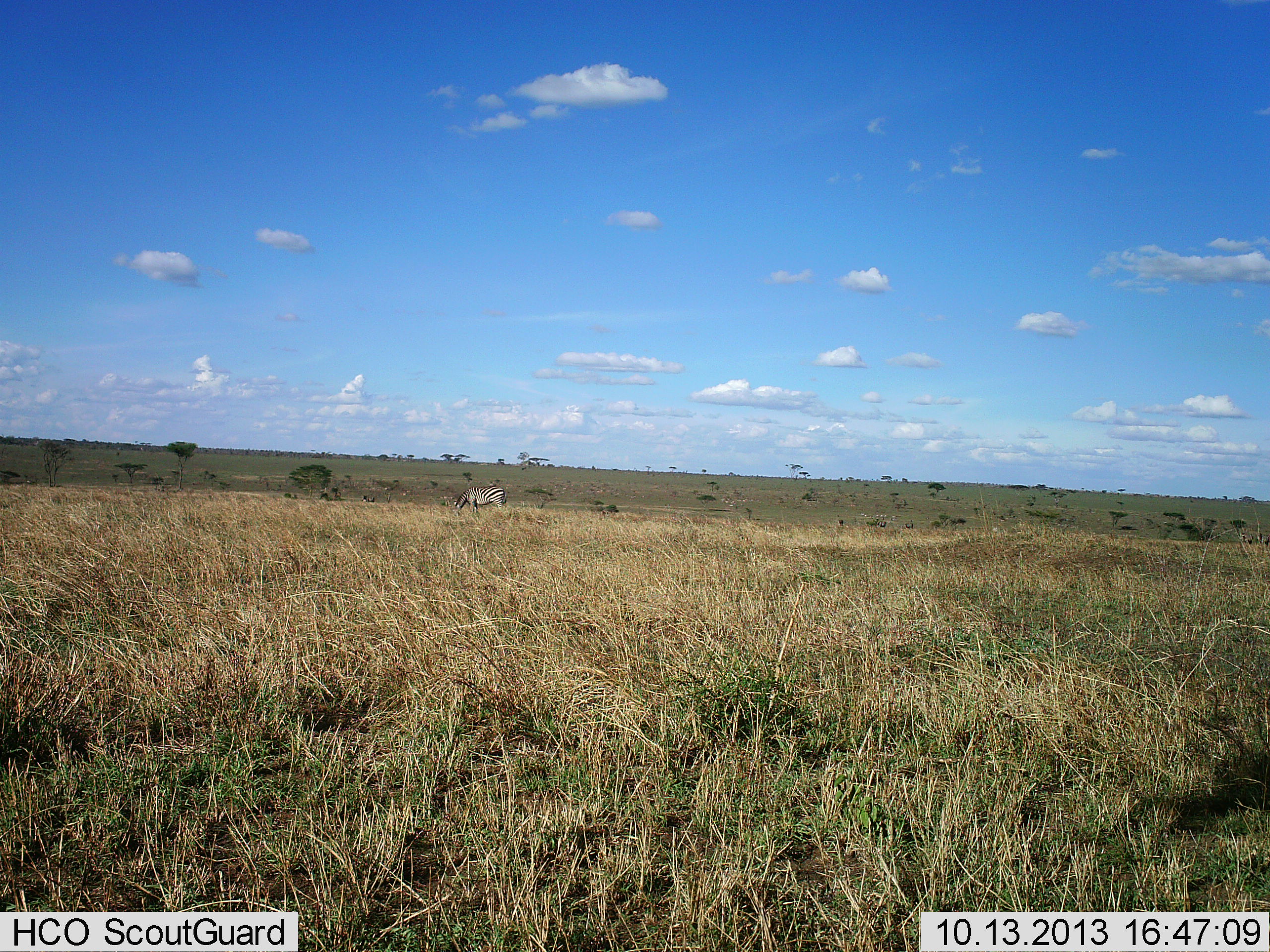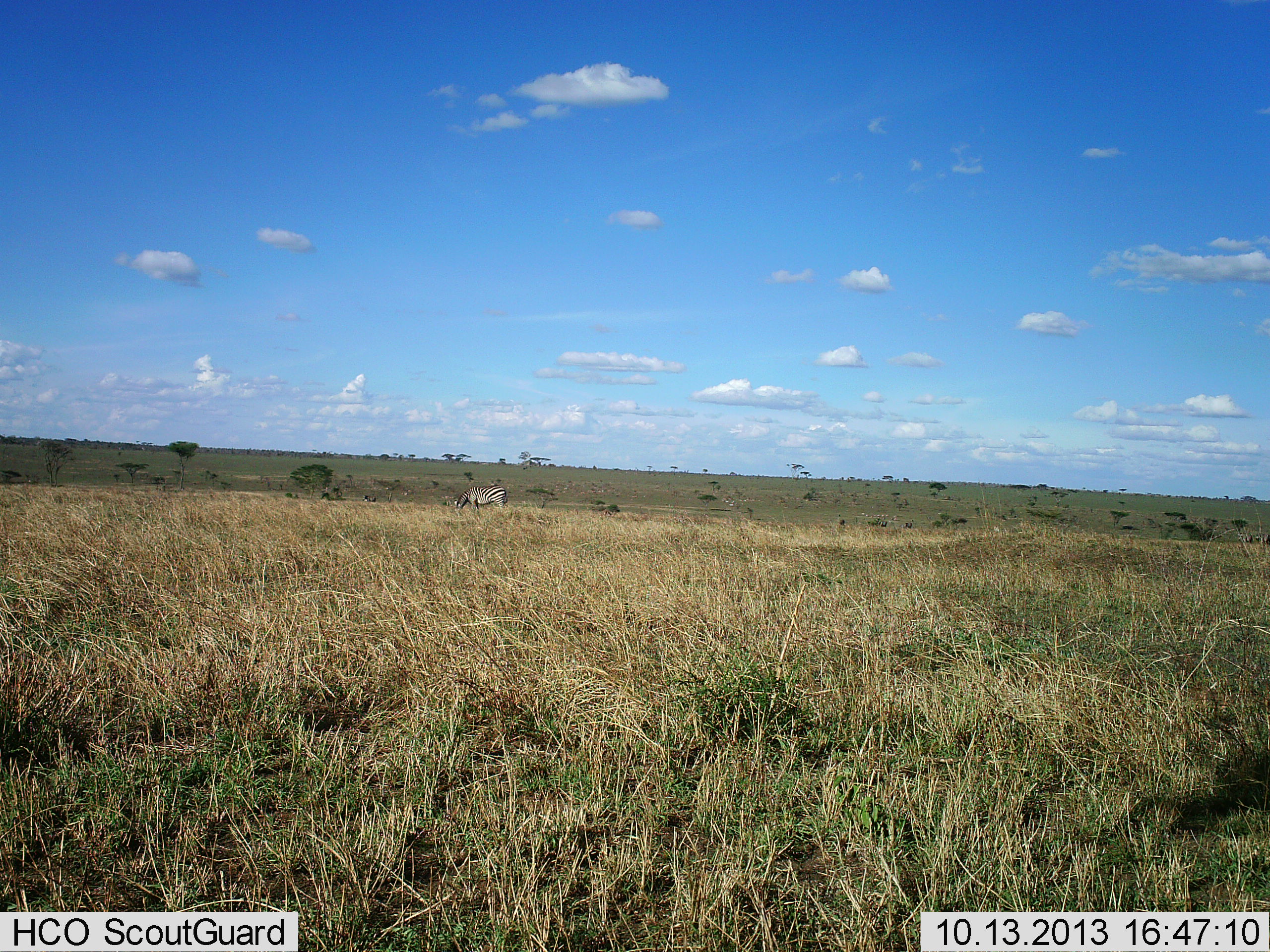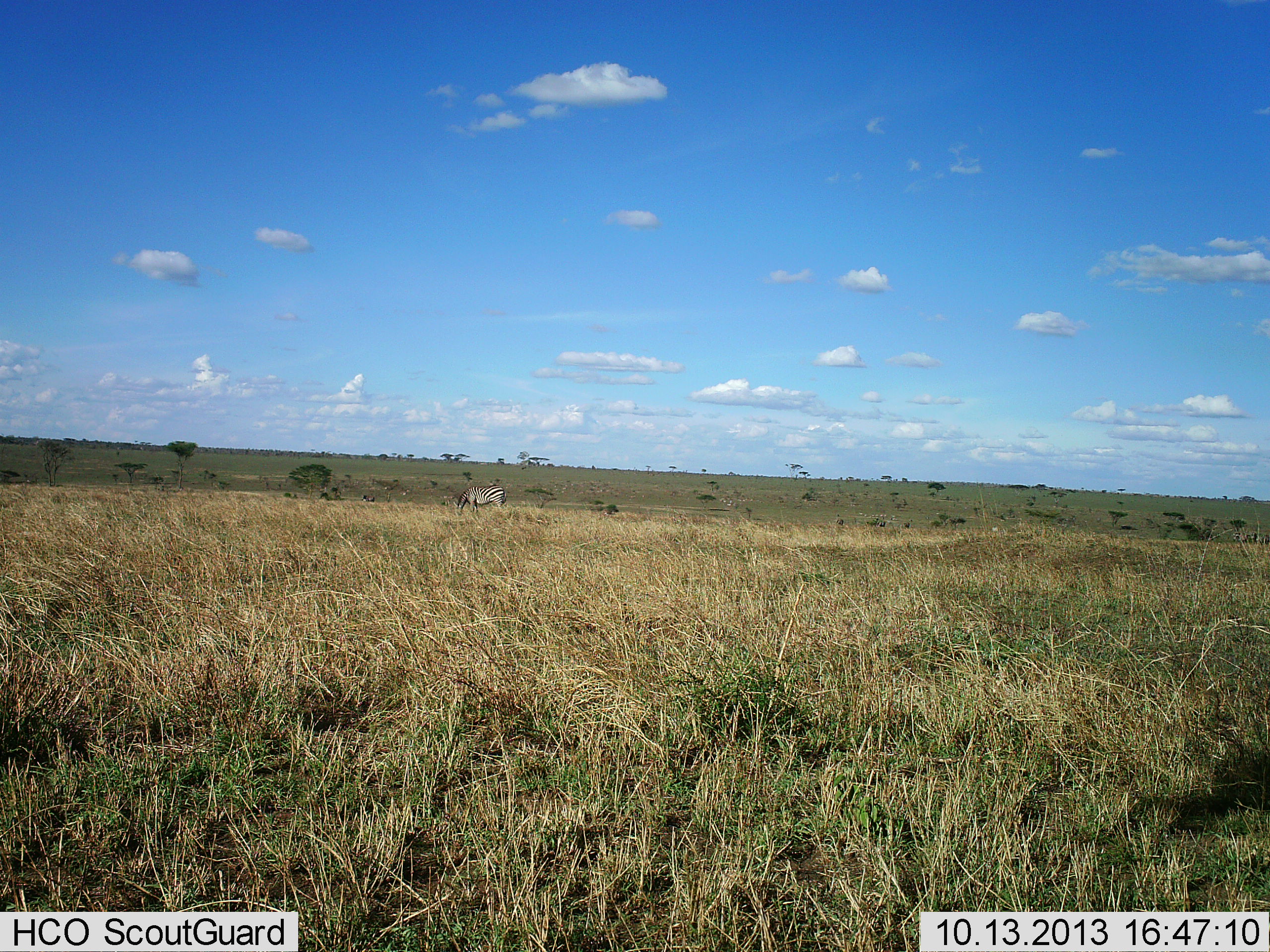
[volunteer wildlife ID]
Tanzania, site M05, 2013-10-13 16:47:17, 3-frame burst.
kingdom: Animalia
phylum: Chordata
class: Mammalia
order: Perissodactyla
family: Equidae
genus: Equus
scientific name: Equus quagga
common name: plains zebra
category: zebra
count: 1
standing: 30%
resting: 0%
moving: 0%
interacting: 0%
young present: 0%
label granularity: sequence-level